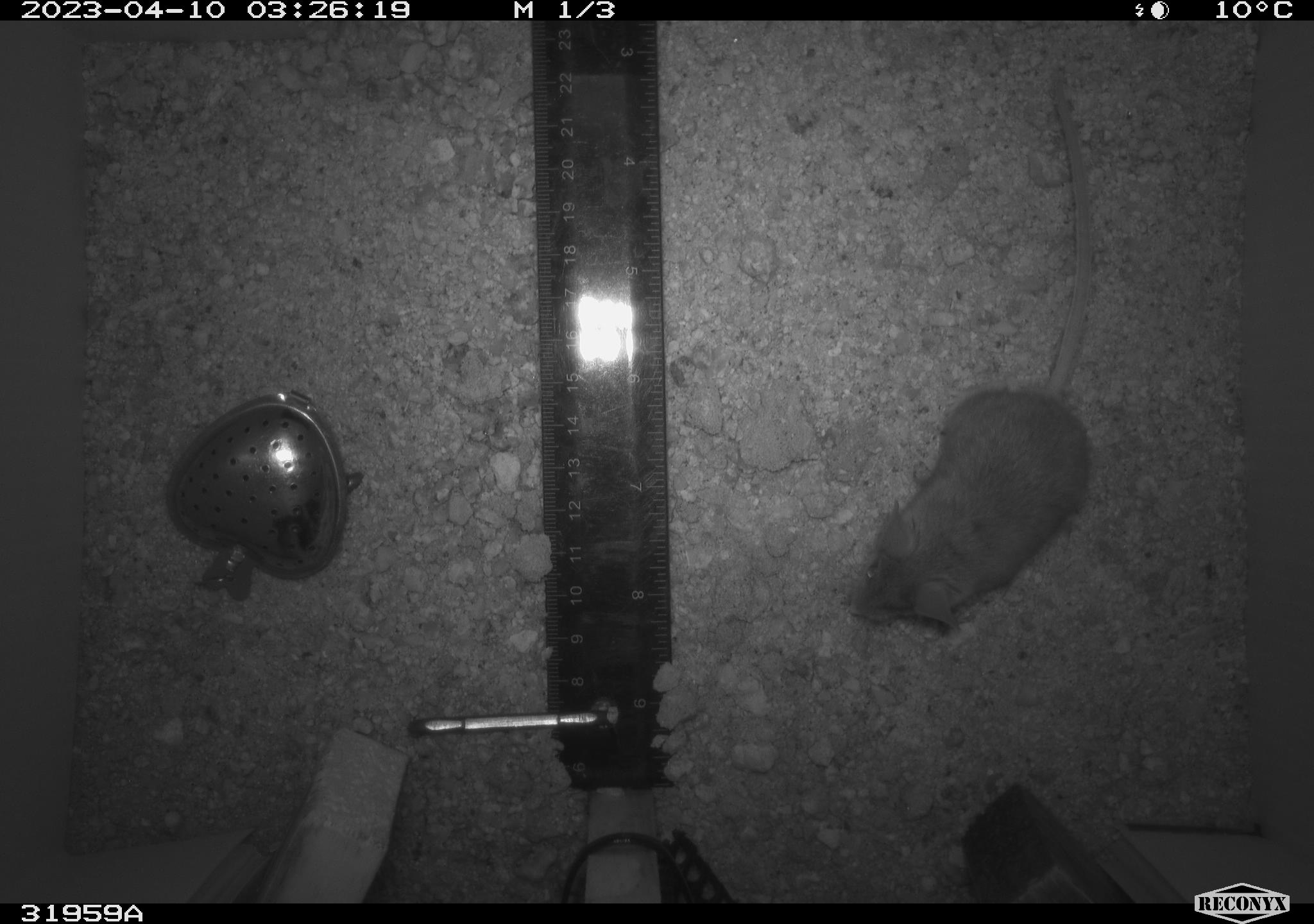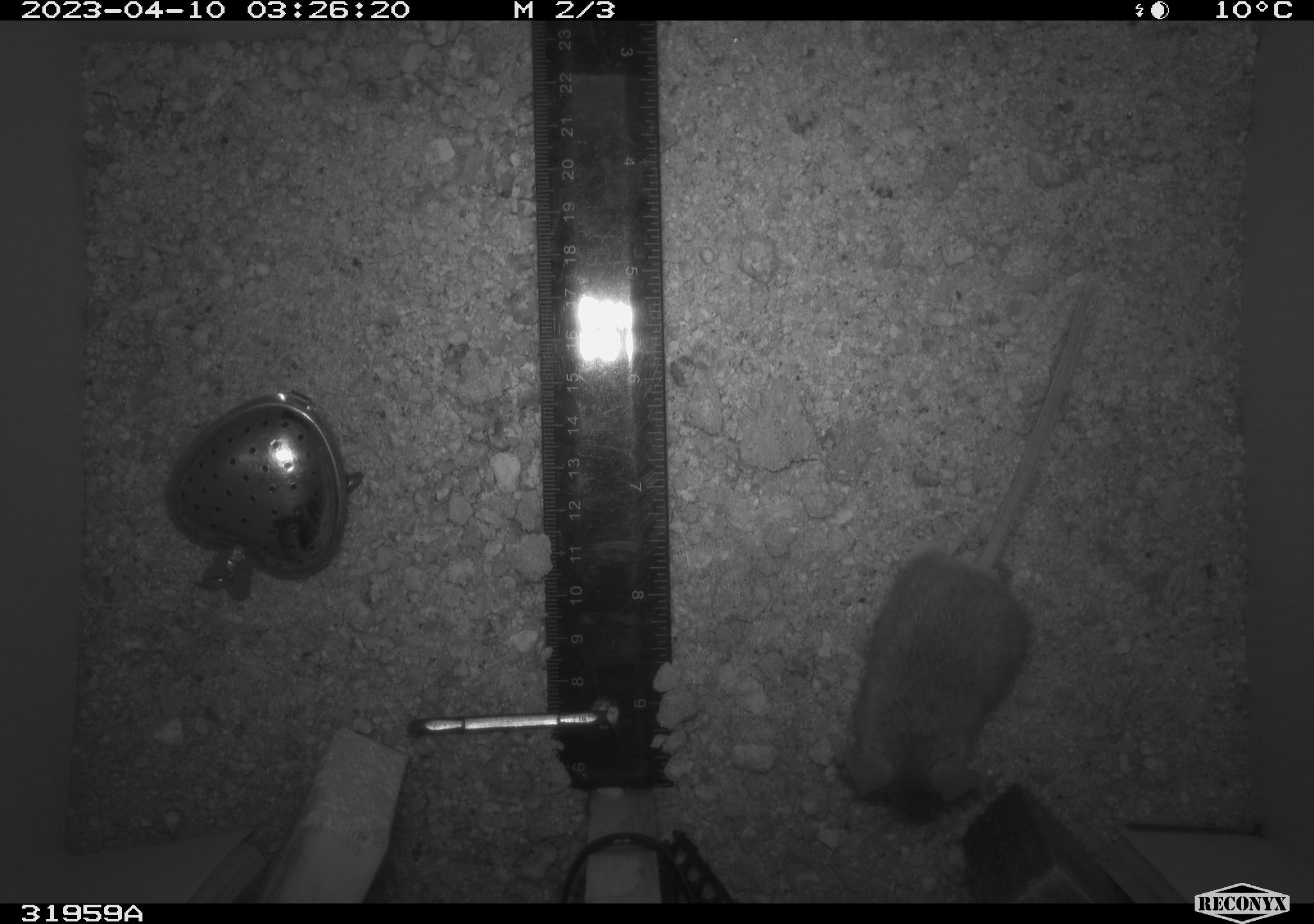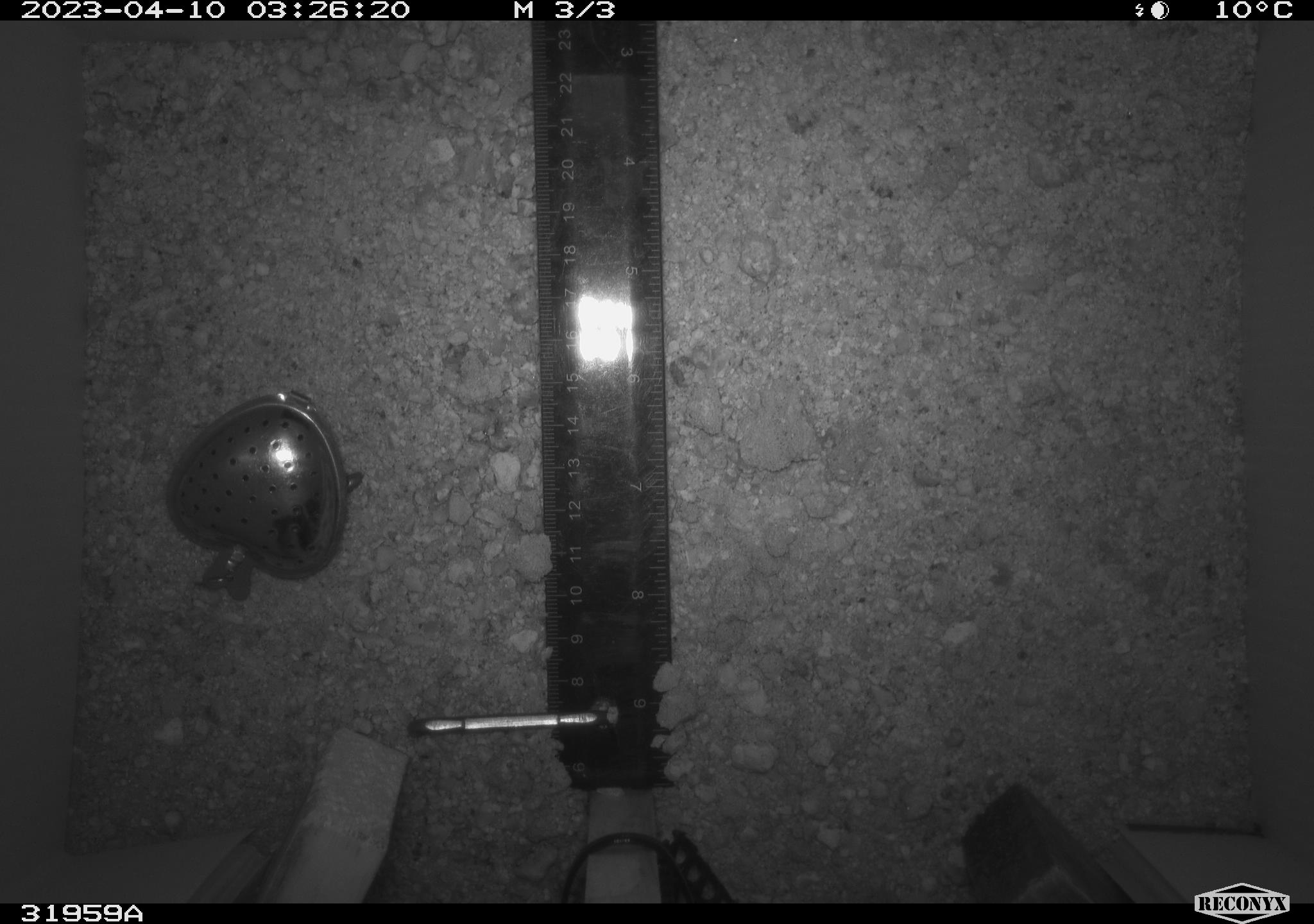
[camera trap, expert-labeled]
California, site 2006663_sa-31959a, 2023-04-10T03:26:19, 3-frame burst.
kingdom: Animalia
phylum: Chordata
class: Mammalia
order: Rodentia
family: Cricetidae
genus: Peromyscus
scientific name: Peromyscus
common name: deer mice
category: peromyscus species